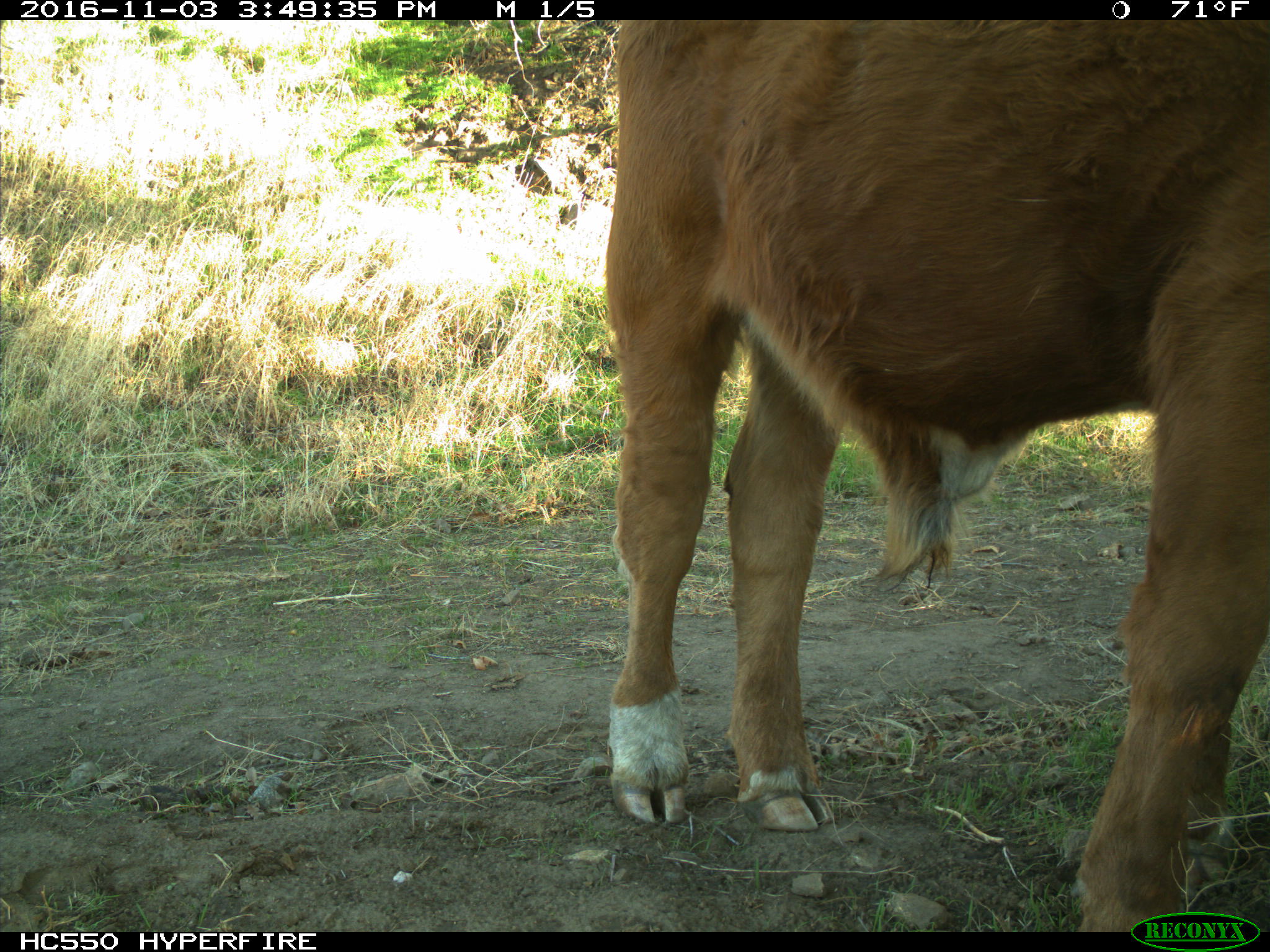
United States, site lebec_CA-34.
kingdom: Animalia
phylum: Chordata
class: Mammalia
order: Artiodactyla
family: Bovidae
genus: Bos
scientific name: Bos taurus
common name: domestic cow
Bos taurus (domestic cow).